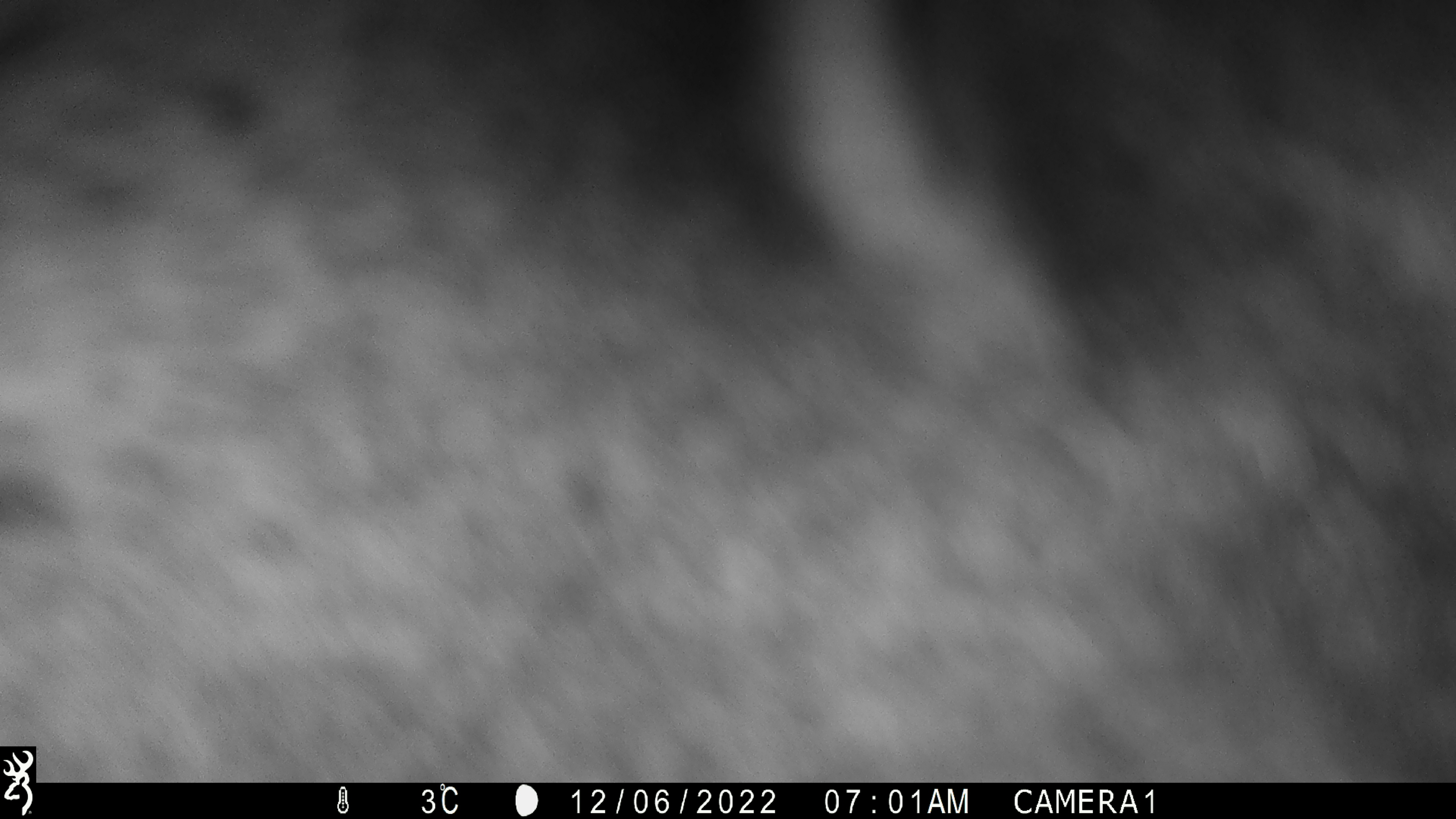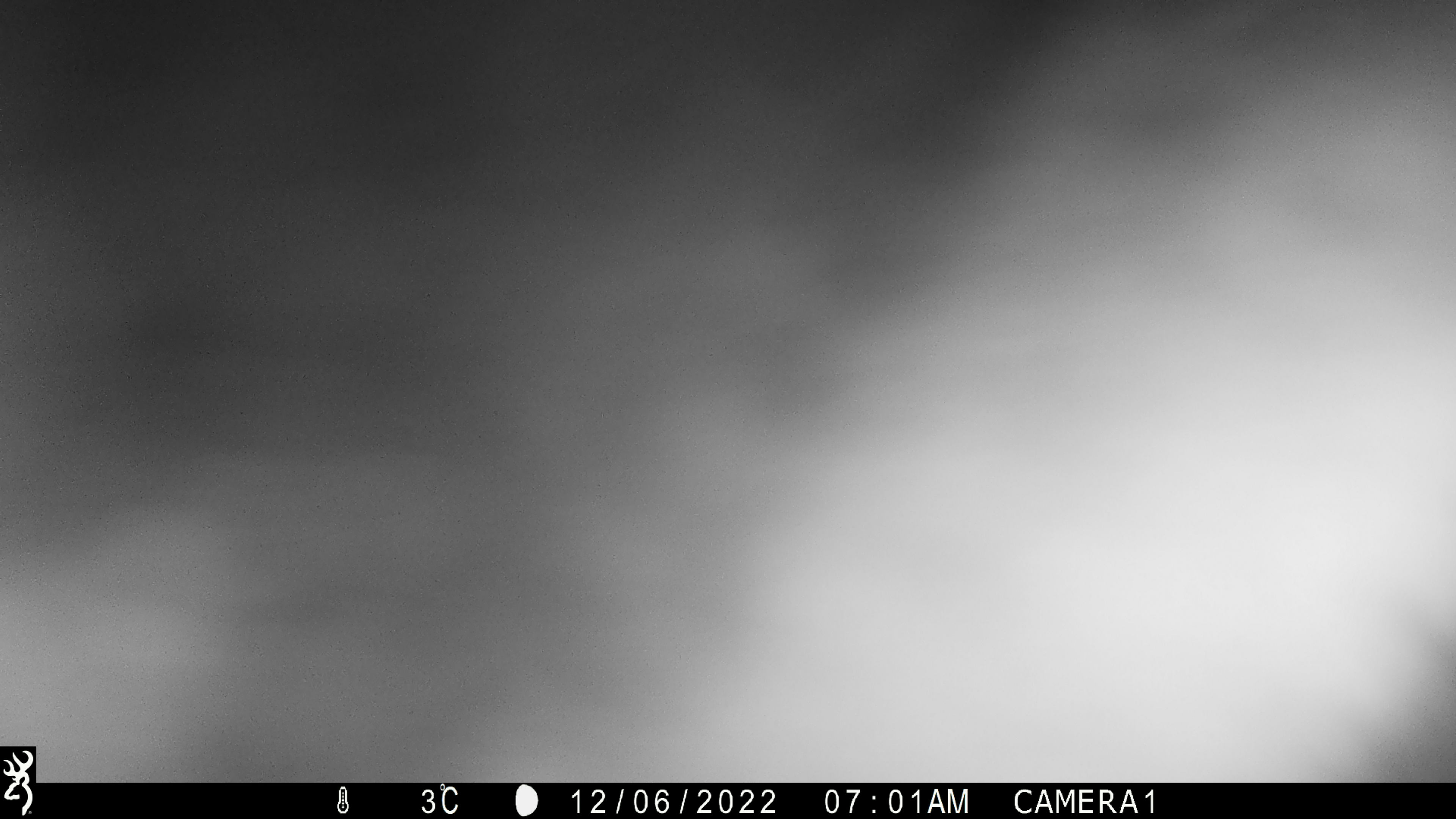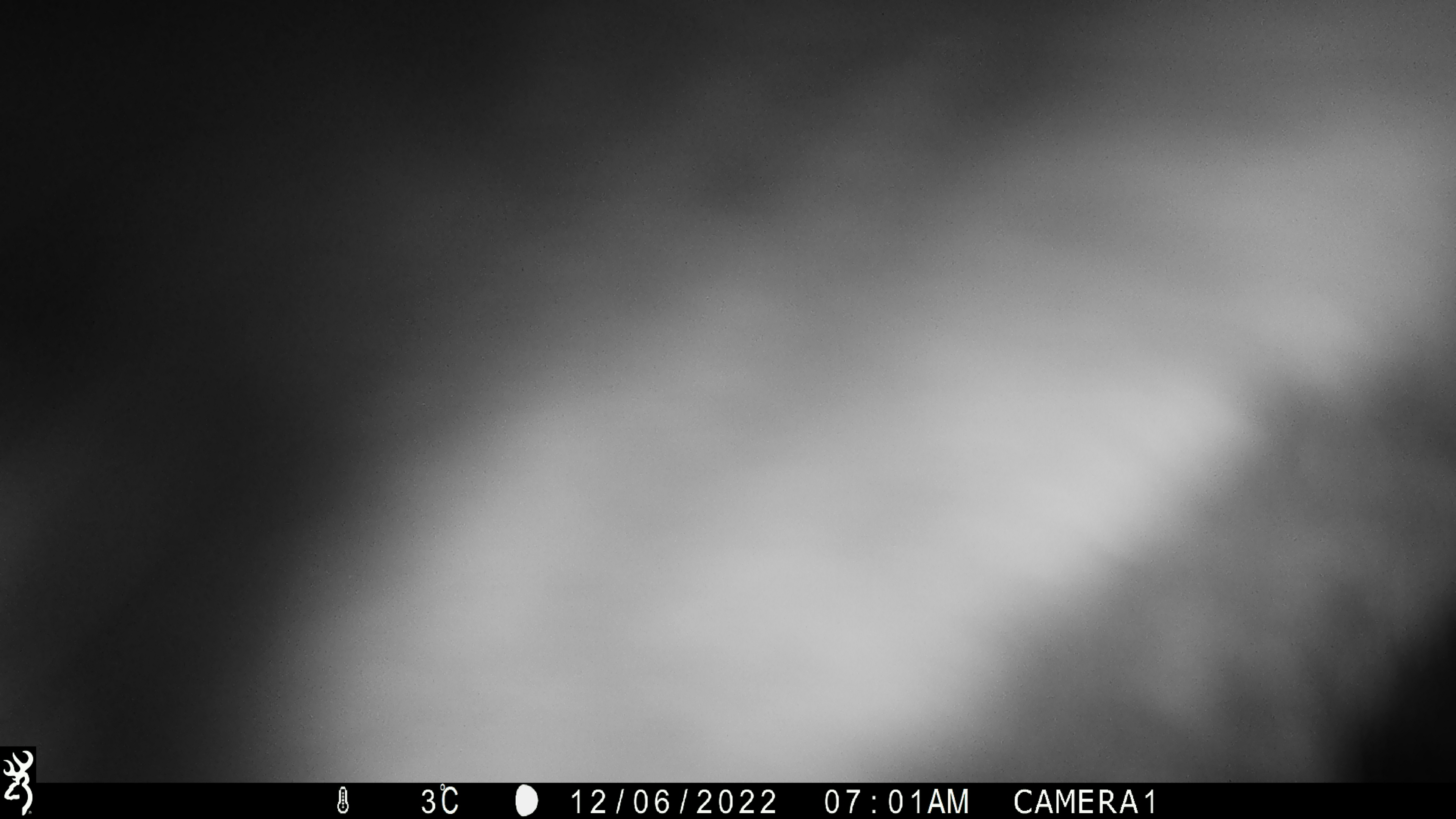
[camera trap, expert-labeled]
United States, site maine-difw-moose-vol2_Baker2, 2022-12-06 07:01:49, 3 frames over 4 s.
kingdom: Animalia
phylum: Chordata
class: Mammalia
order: Artiodactyla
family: Cervidae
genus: Alces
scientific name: Alces alces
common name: moose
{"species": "moose (Alces alces)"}